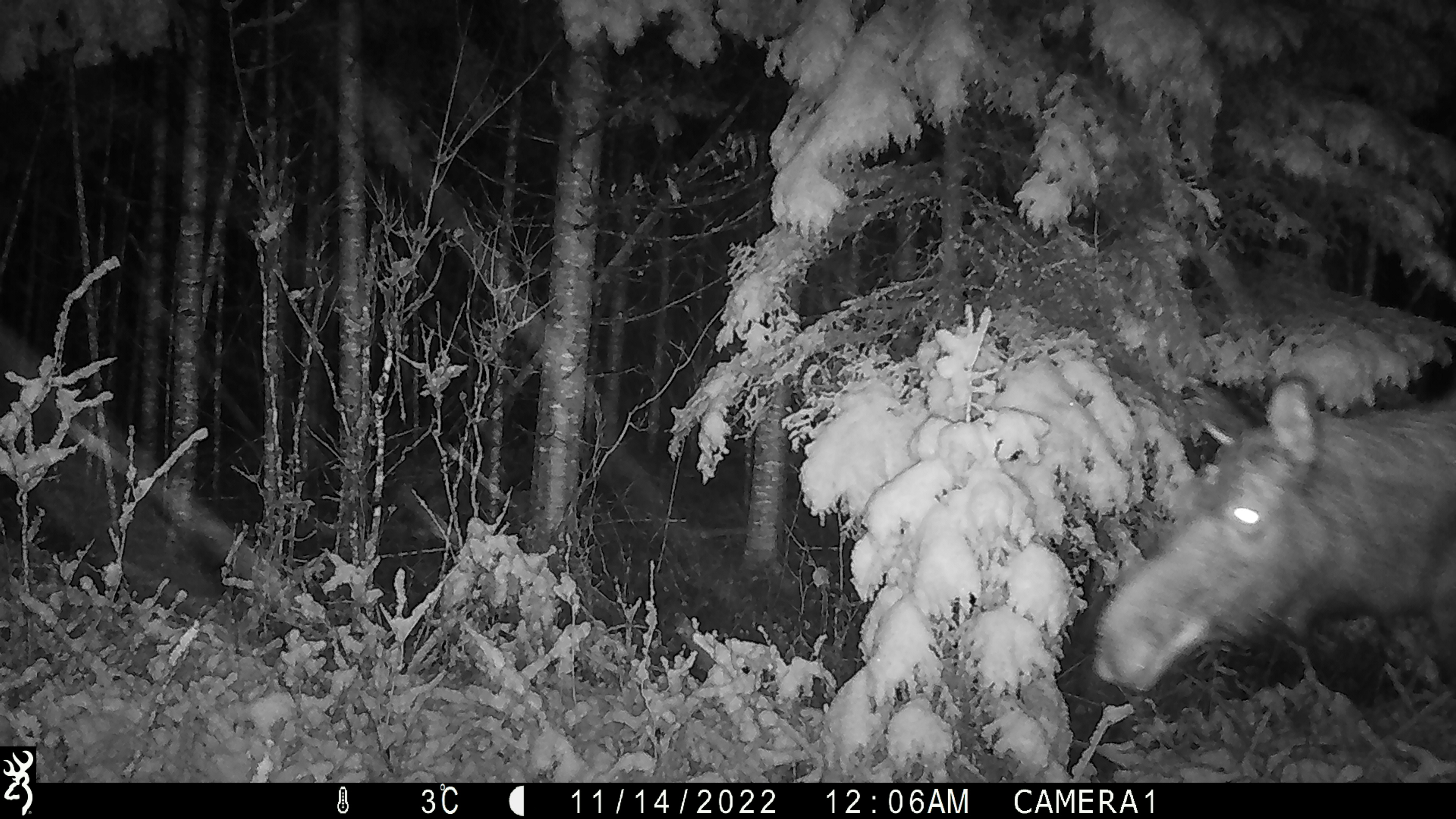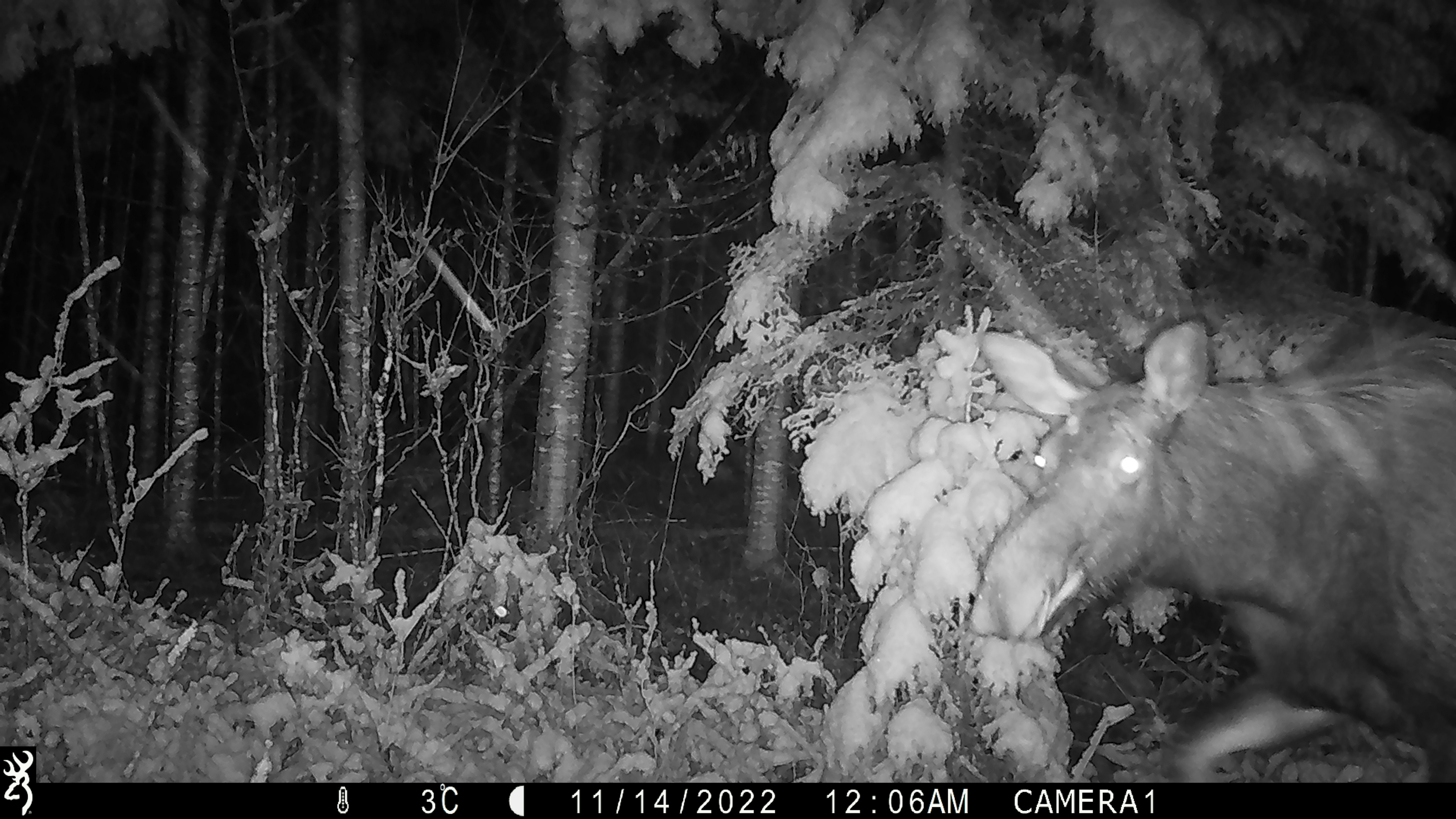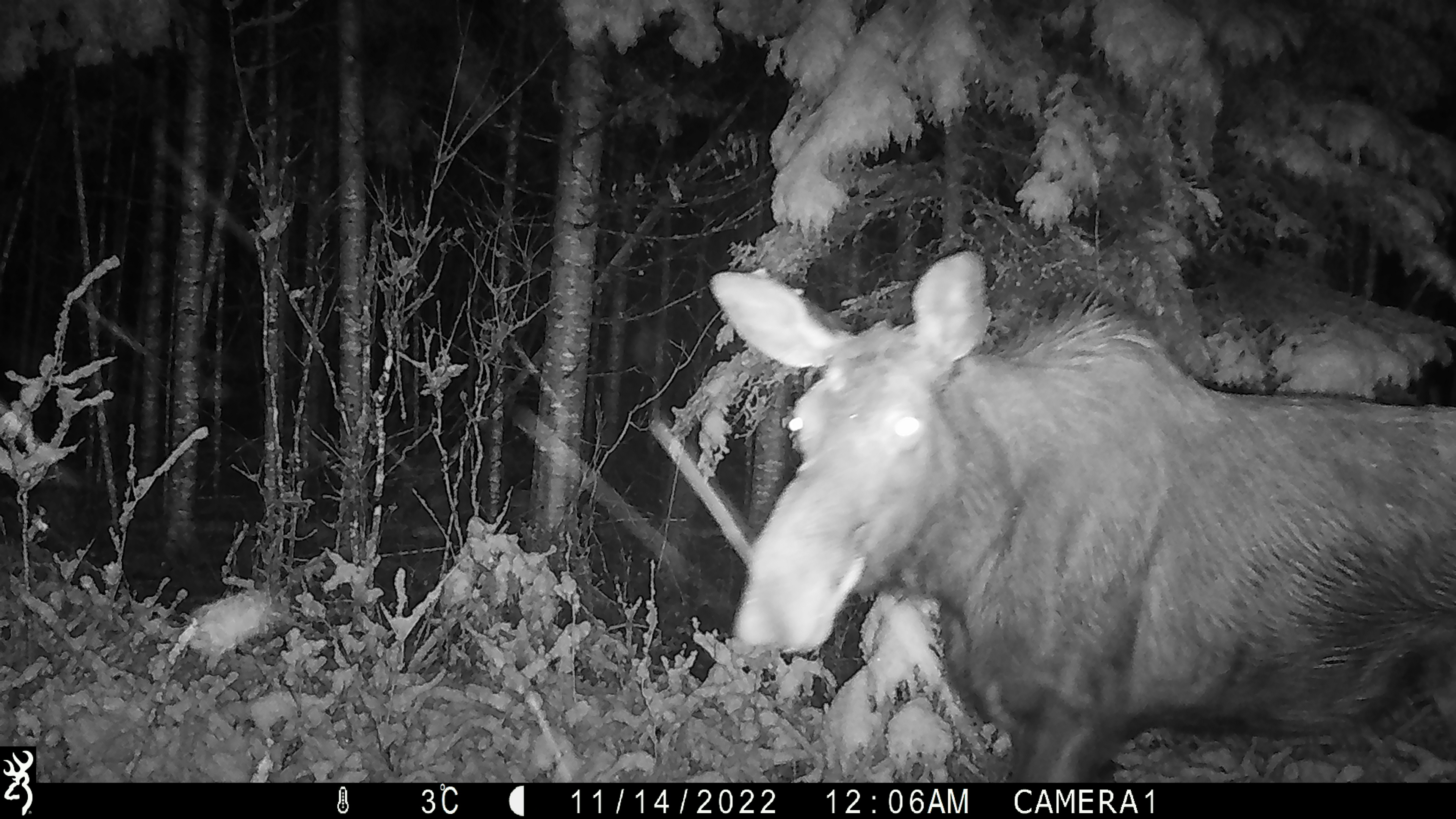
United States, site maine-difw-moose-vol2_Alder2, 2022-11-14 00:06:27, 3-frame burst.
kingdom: Animalia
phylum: Chordata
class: Mammalia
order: Artiodactyla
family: Cervidae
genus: Alces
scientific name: Alces alces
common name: moose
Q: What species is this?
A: Moose (Alces alces).